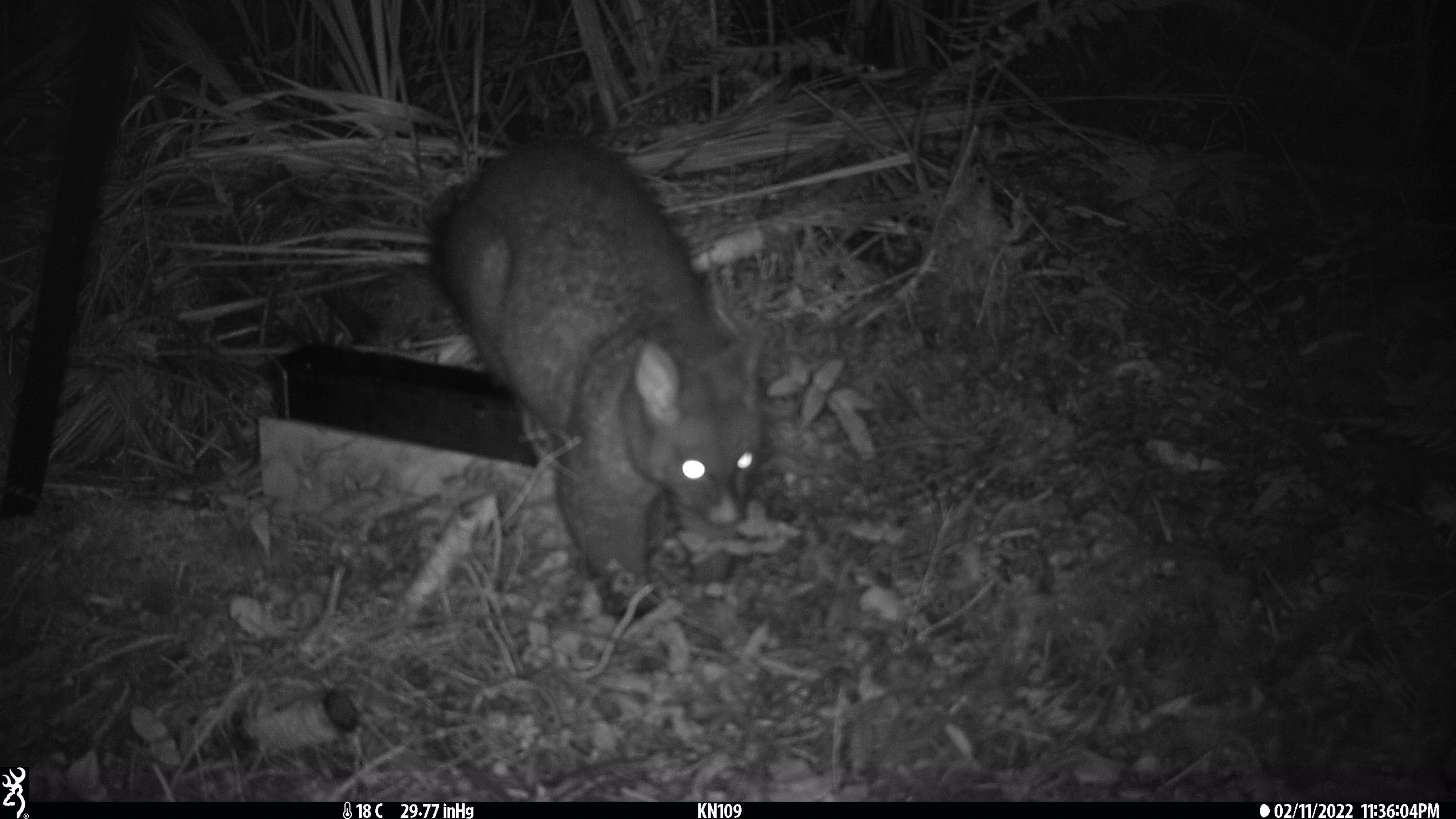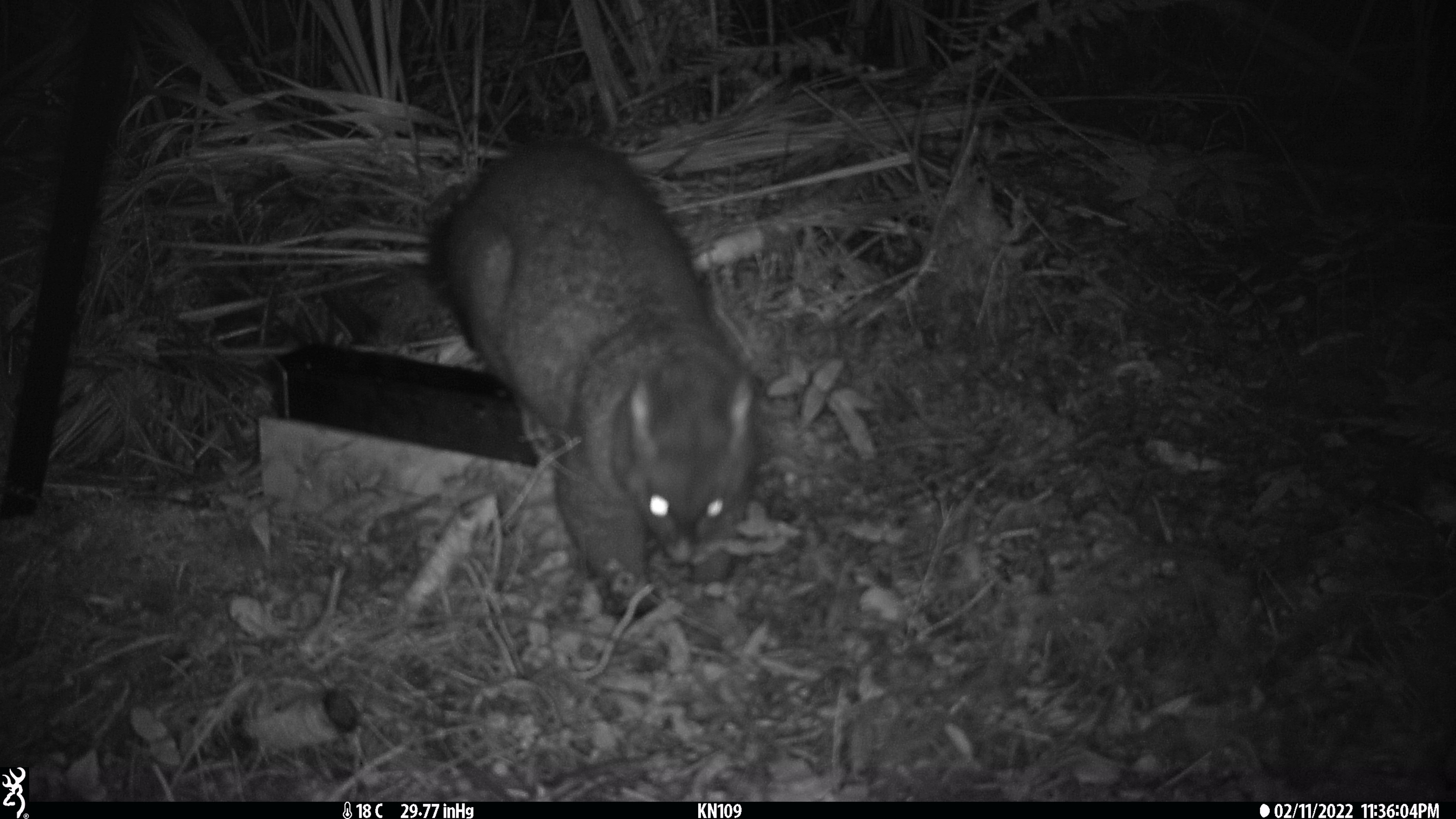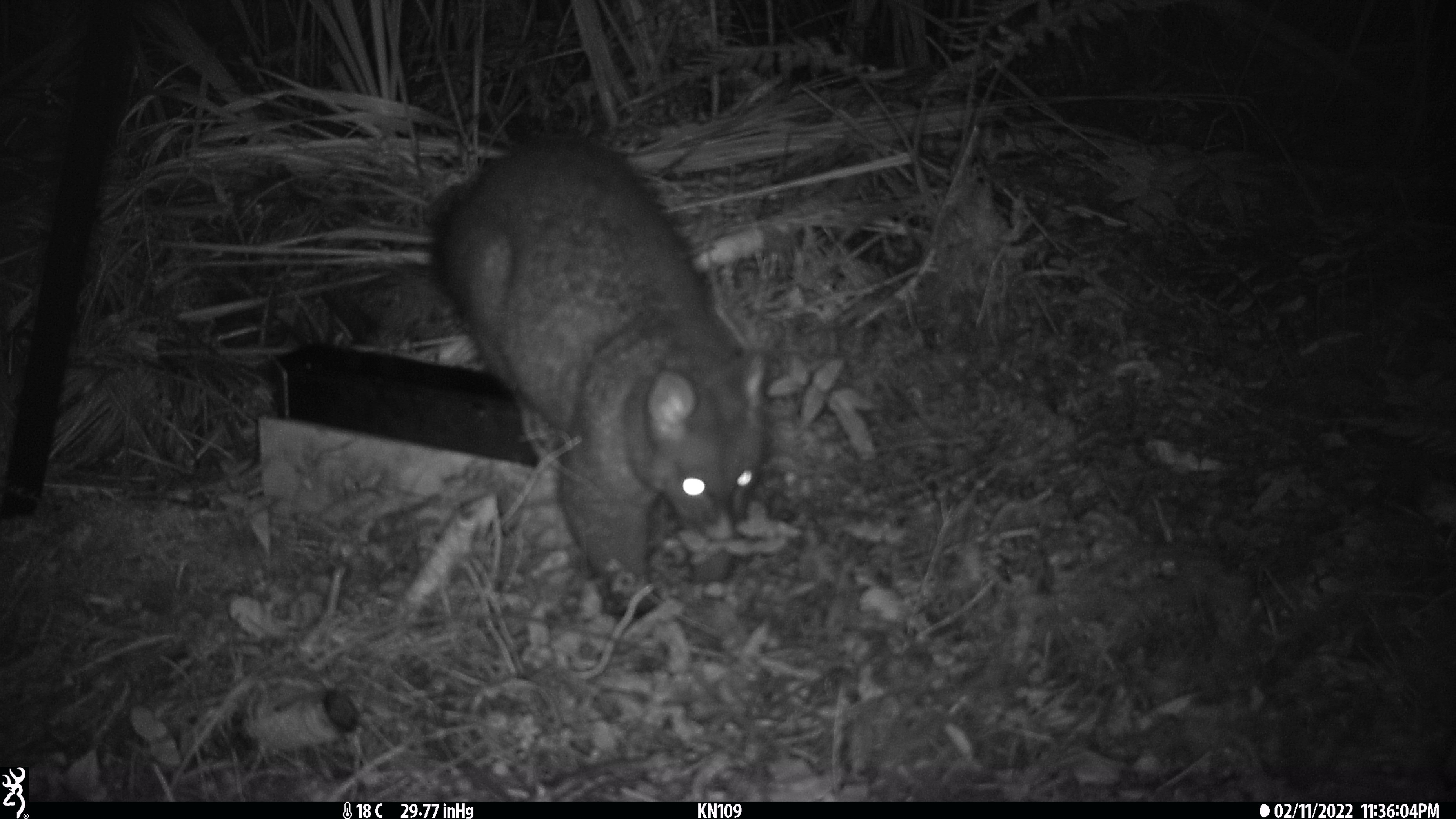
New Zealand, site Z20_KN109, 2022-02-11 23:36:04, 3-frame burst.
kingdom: Animalia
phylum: Chordata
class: Mammalia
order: Diprotodontia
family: Phalangeridae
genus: Trichosurus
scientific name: Trichosurus vulpecula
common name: common brushtail possum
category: possum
Possum (common brushtail possum) (Trichosurus vulpecula).